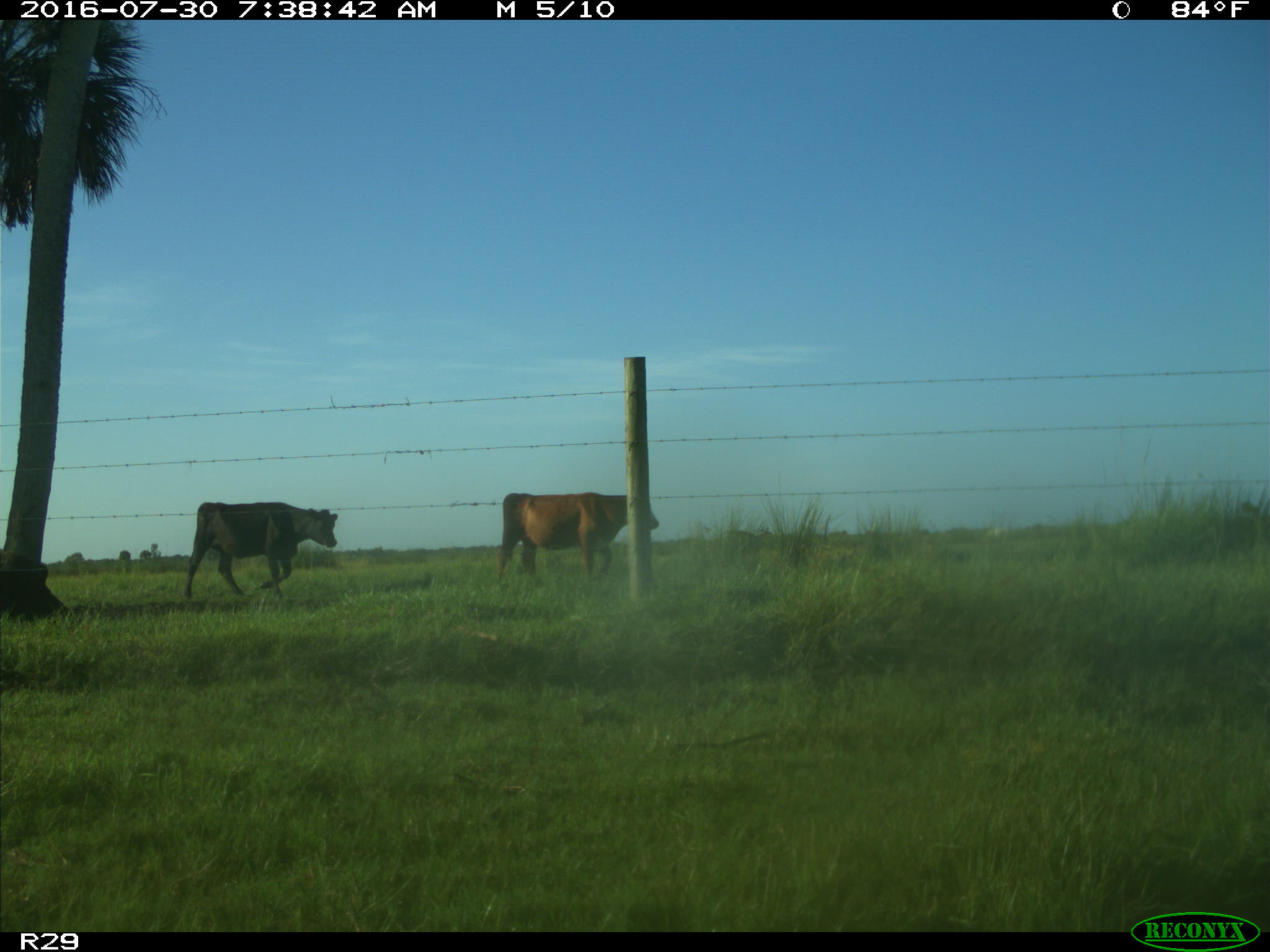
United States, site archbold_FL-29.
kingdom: Animalia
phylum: Chordata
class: Mammalia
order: Artiodactyla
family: Bovidae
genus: Bos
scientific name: Bos taurus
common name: domestic cow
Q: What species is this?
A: Bos taurus (domestic cow).